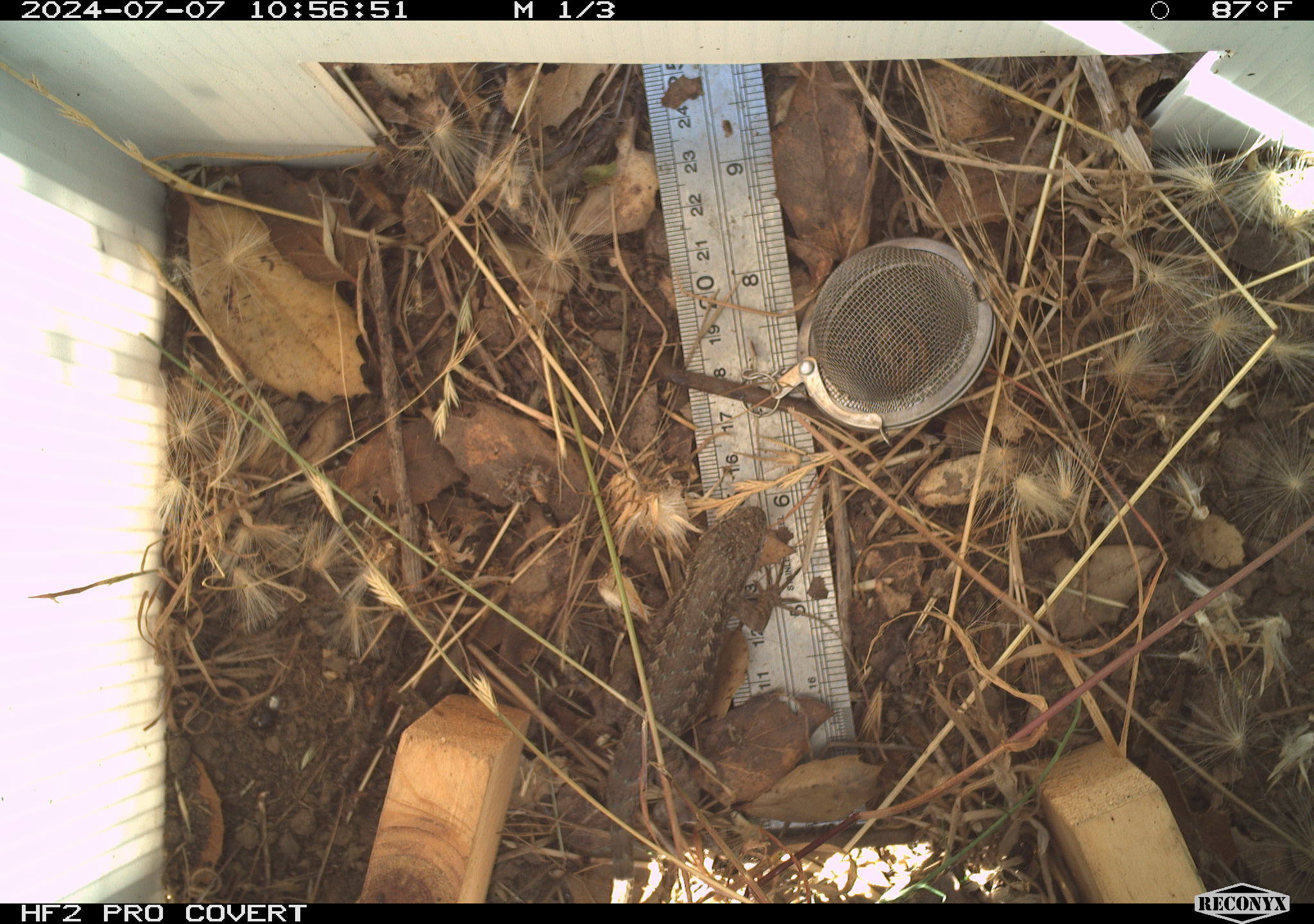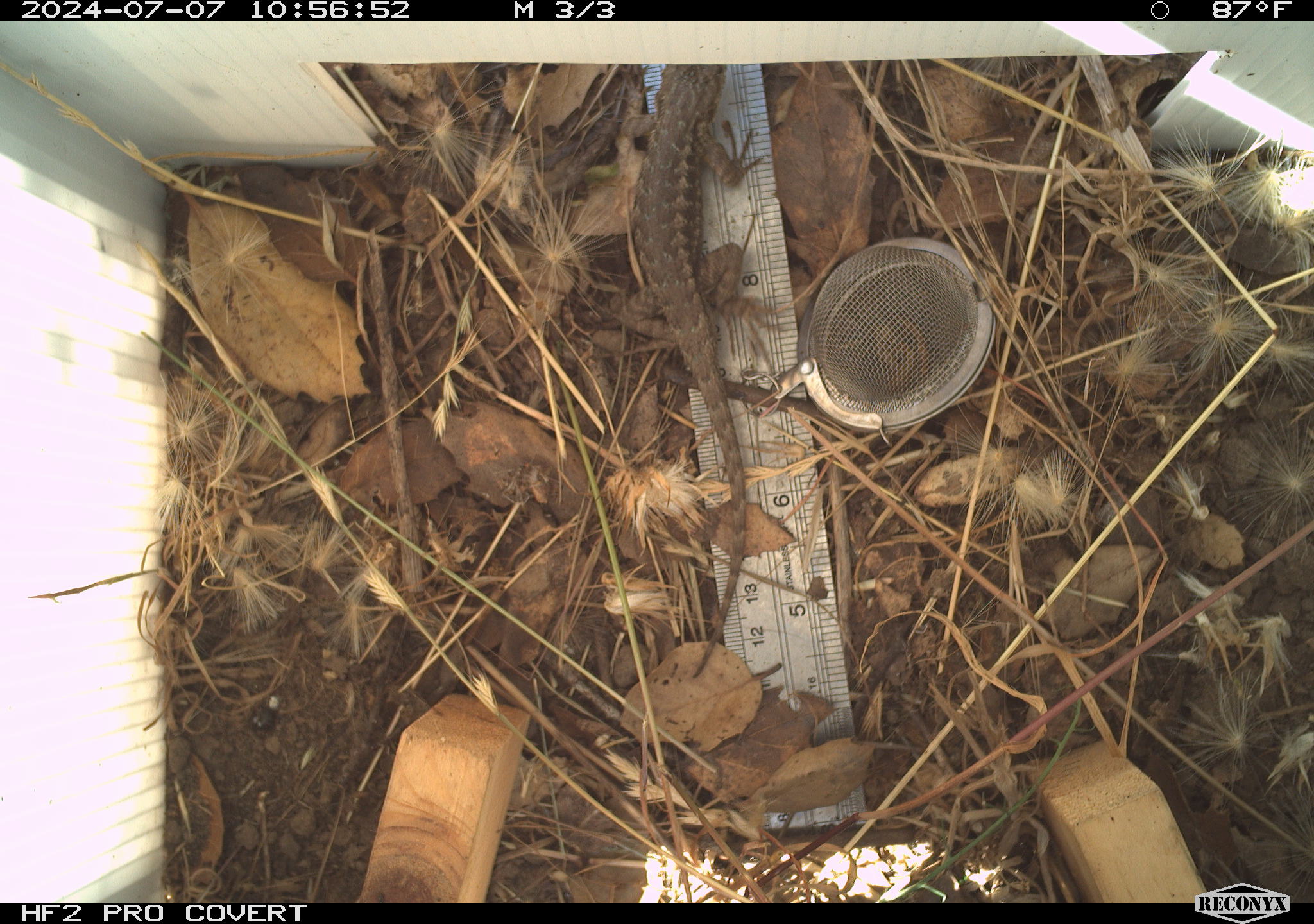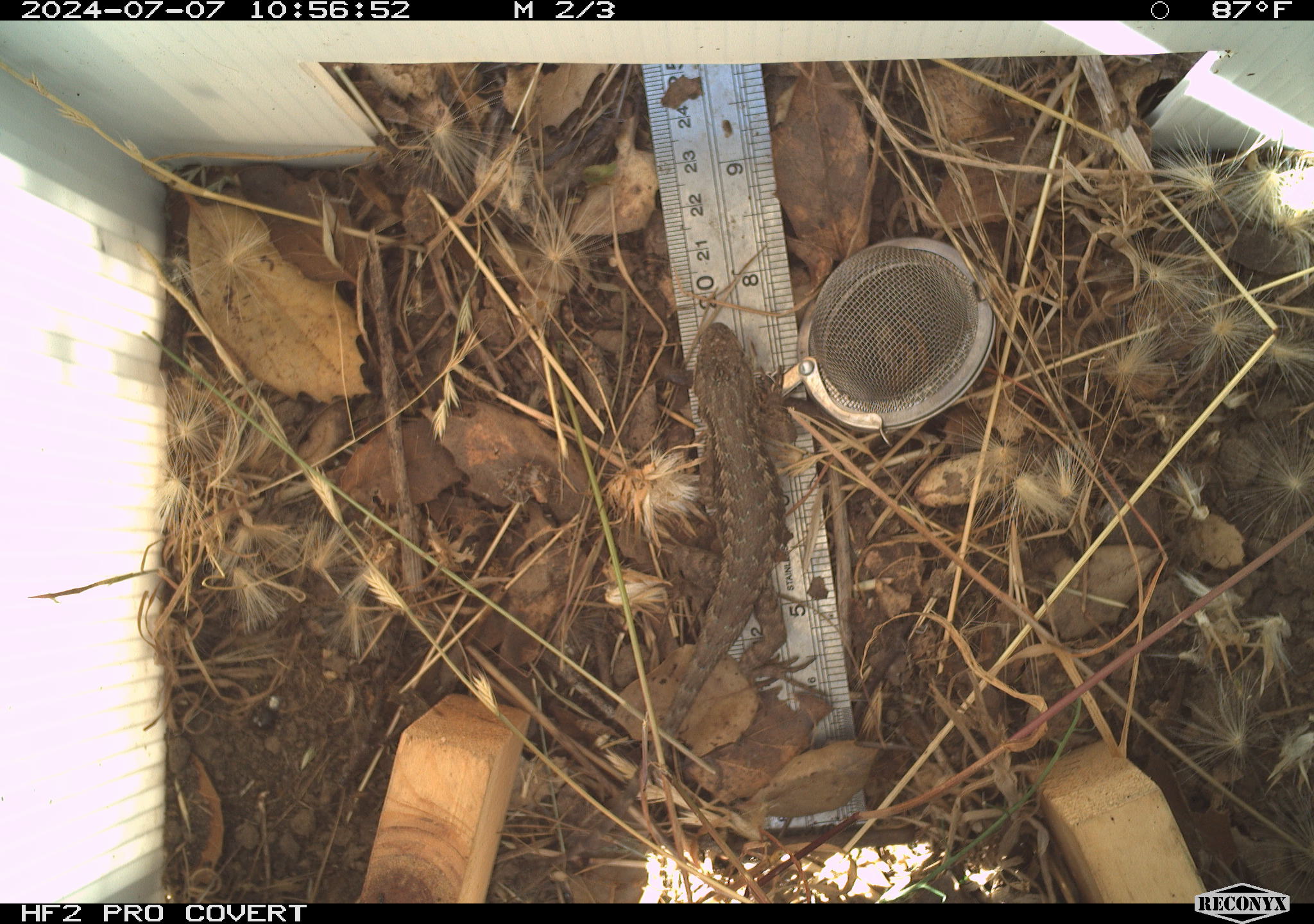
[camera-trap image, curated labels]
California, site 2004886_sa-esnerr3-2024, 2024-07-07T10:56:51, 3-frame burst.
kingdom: Animalia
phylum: Chordata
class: Reptilia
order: Squamata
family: Phrynosomatidae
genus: Sceloporus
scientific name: Sceloporus occidentalis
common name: western fence lizard